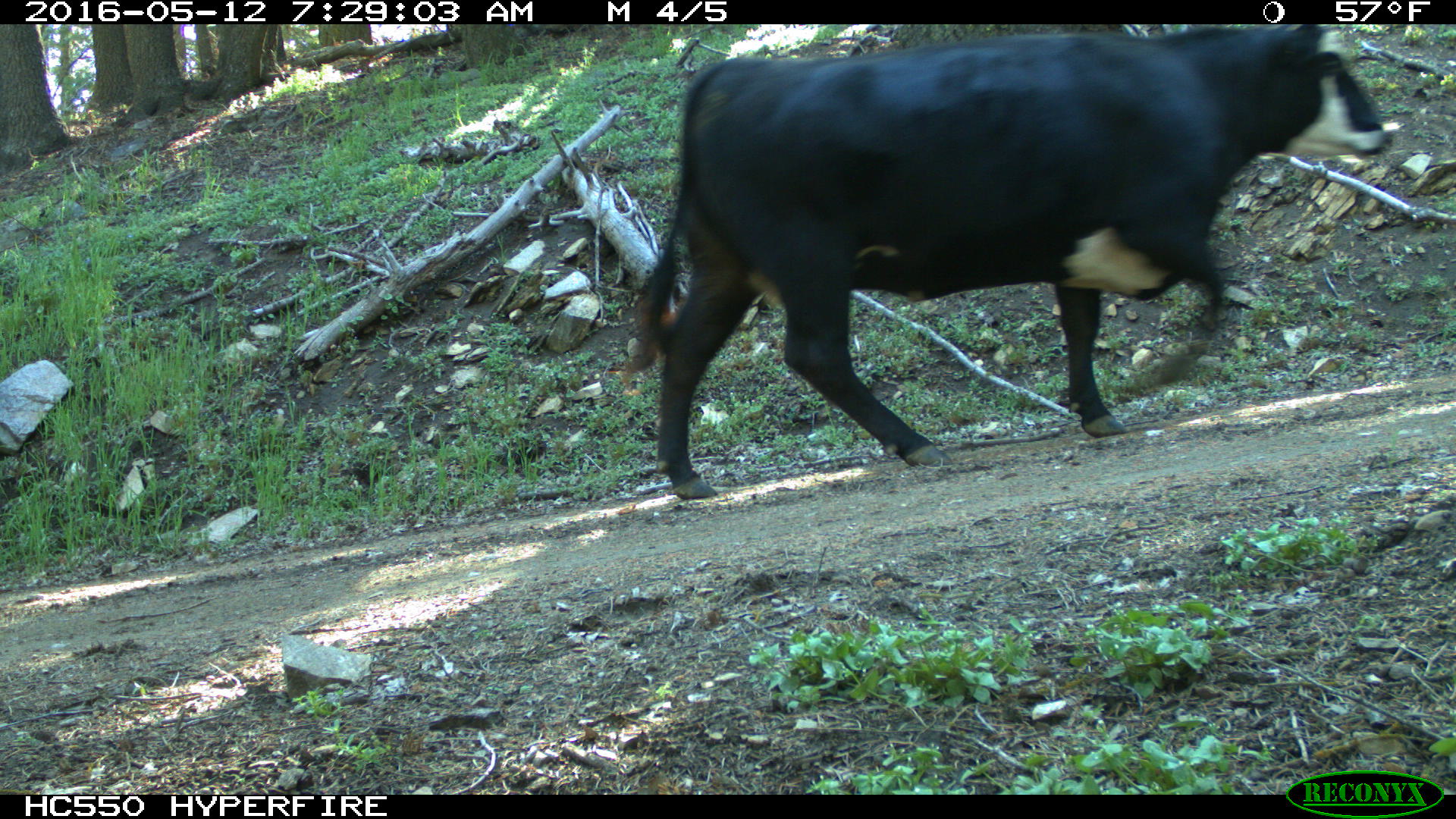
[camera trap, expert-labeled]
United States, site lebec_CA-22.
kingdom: Animalia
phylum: Chordata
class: Mammalia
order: Artiodactyla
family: Bovidae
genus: Bos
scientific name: Bos taurus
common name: domestic cow